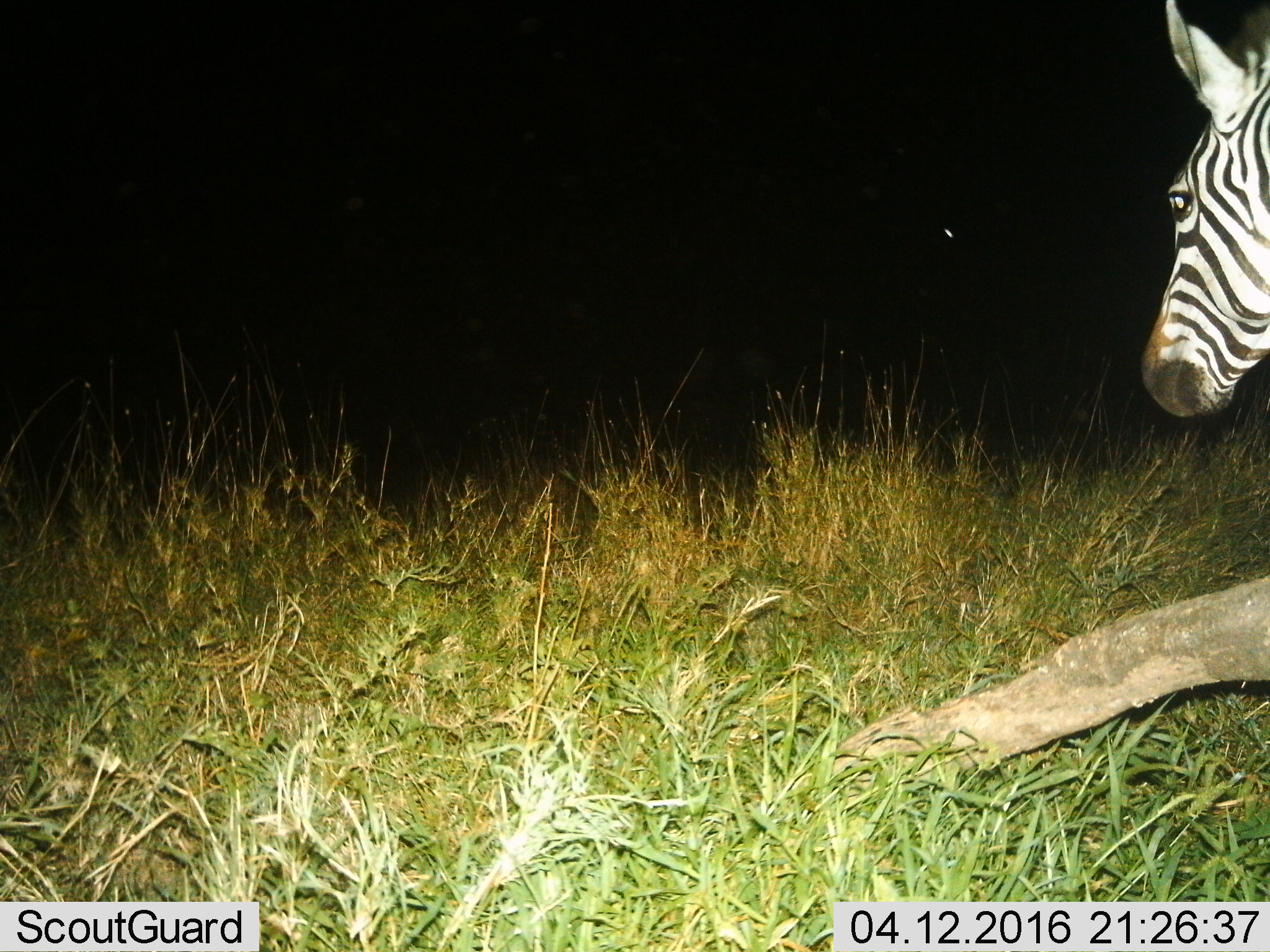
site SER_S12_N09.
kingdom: Animalia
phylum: Chordata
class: Mammalia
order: Perissodactyla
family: Equidae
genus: Equus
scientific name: Equus quagga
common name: plains zebra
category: zebraplains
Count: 1.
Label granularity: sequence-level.